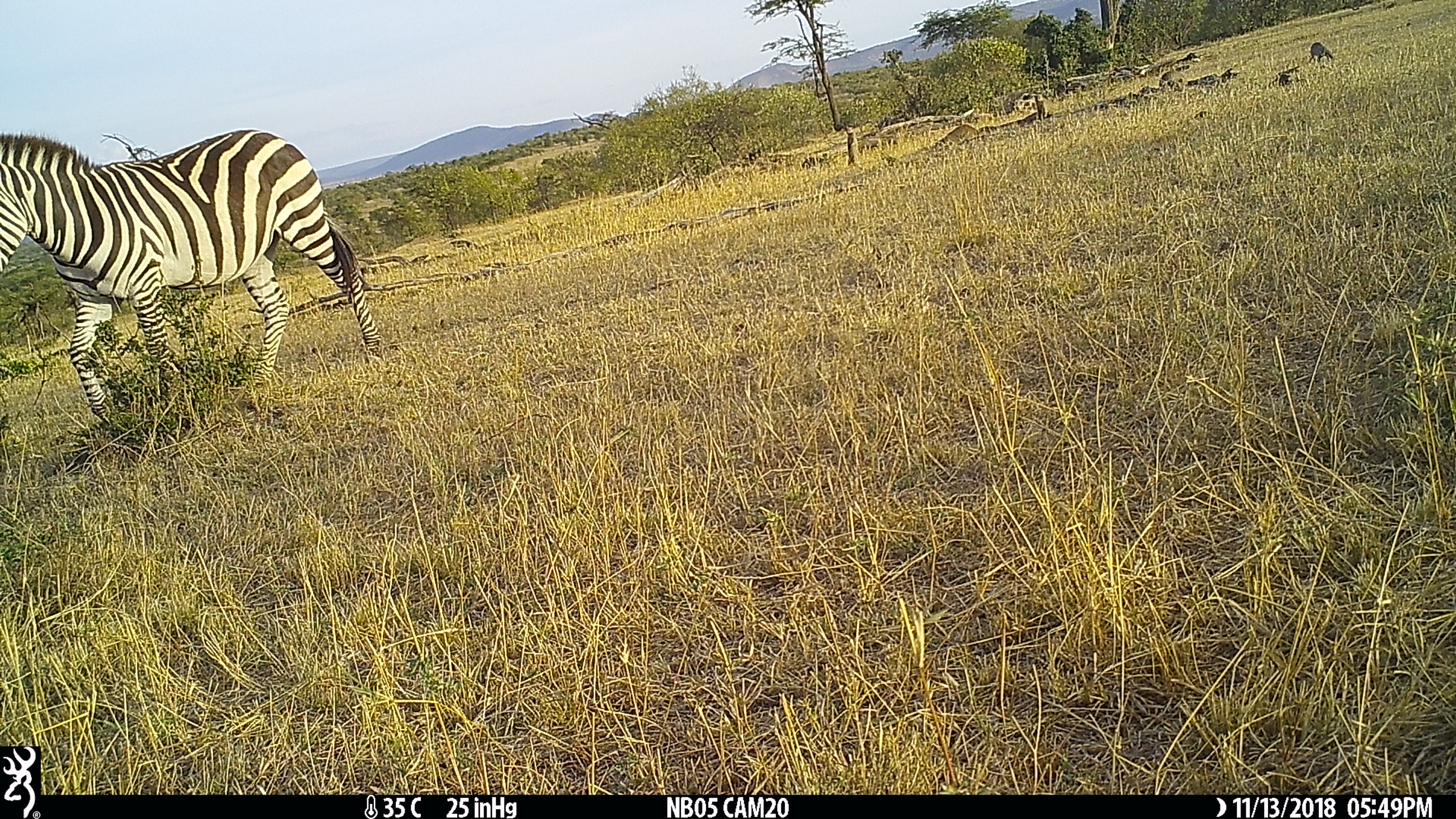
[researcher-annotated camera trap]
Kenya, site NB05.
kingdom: Animalia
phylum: Chordata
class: Mammalia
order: Perissodactyla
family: Equidae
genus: Equus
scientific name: Equus quagga burchellii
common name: burchell's zebra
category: zebra